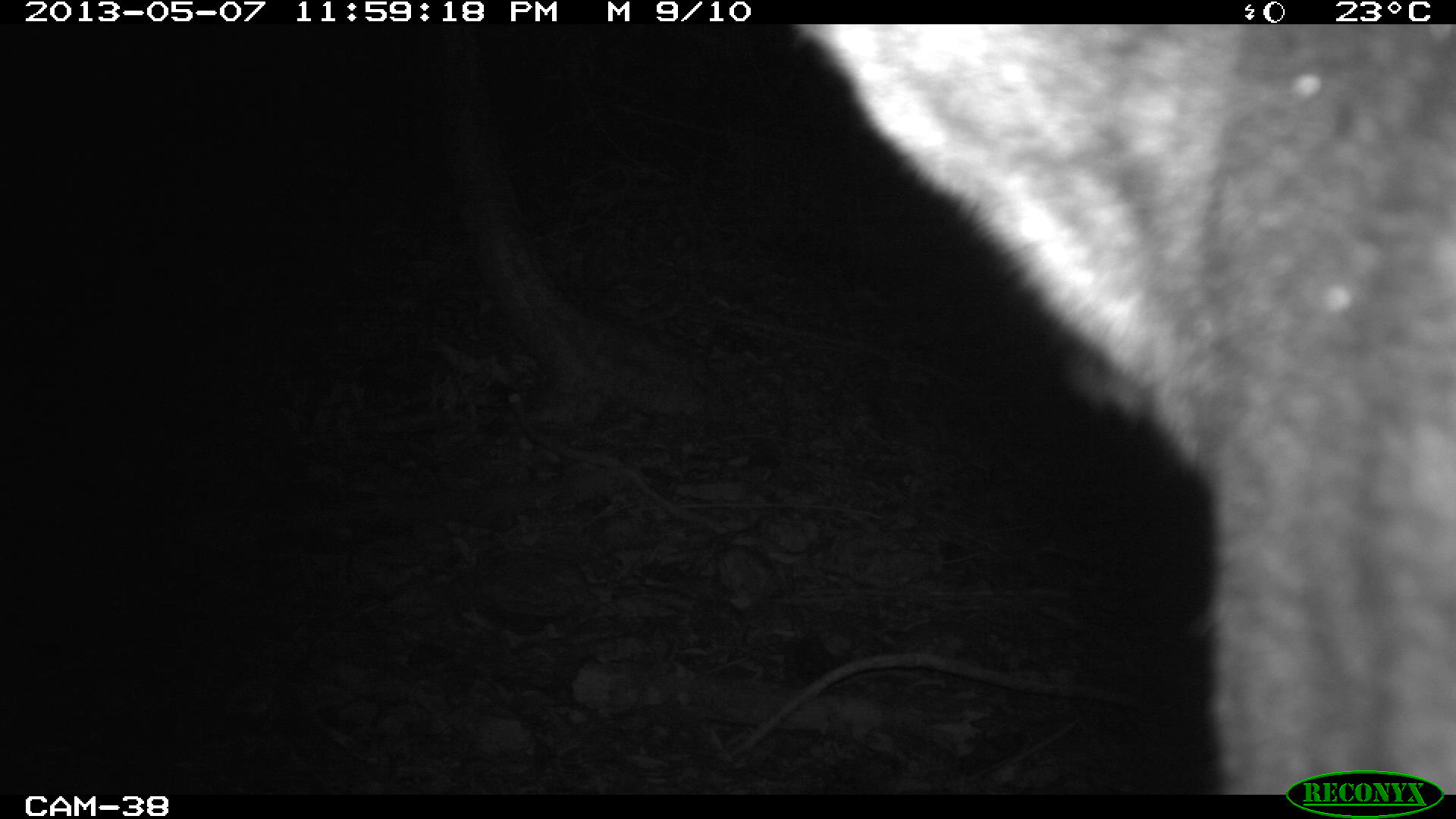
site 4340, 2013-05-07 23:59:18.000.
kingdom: Animalia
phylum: Chordata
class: Mammalia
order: Perissodactyla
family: Tapiridae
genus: Tapirus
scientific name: Tapirus bairdii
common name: baird's tapir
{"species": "Tapirus bairdii (baird's tapir)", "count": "1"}